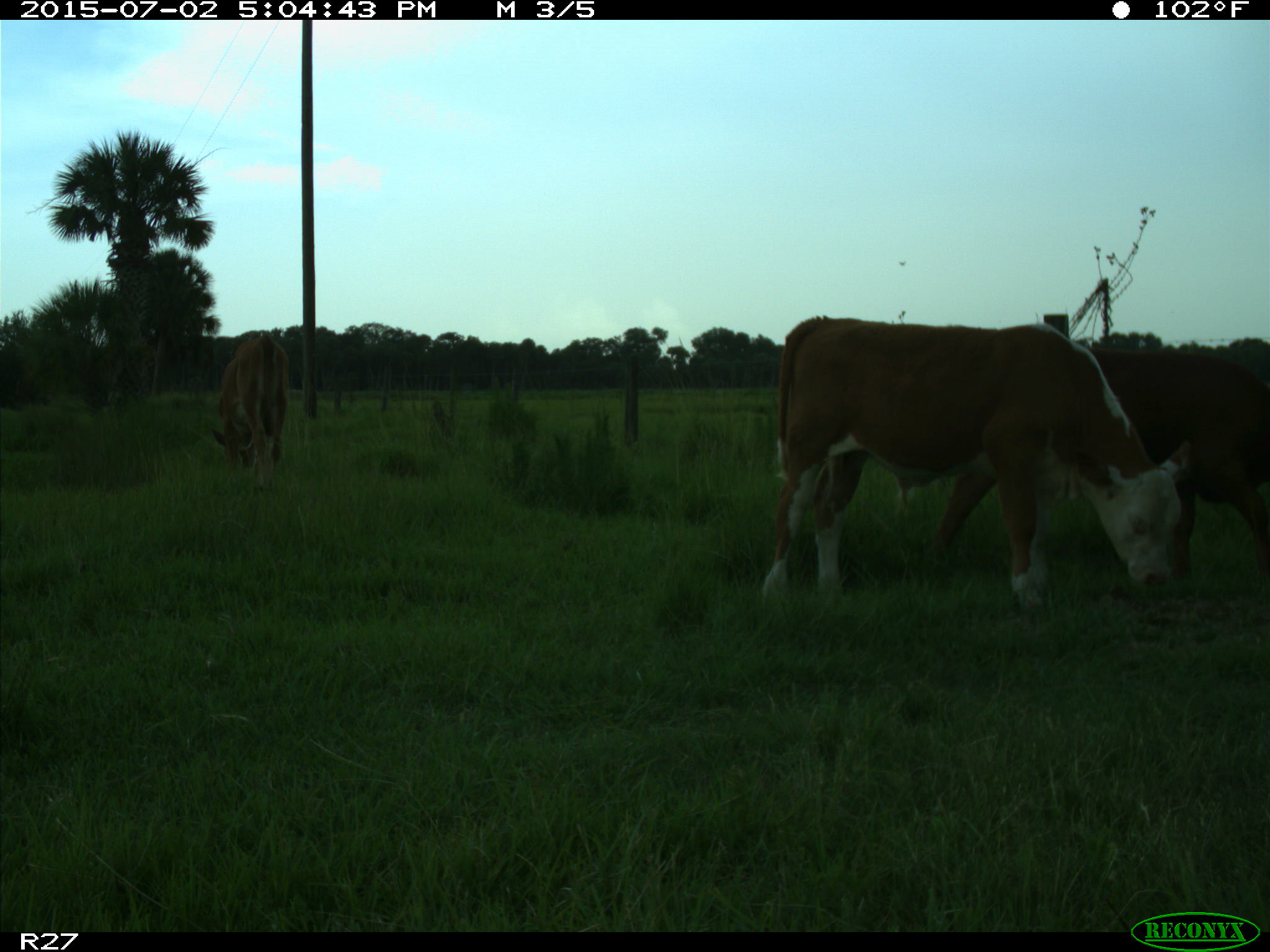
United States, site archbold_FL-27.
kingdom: Animalia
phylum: Chordata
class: Mammalia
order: Artiodactyla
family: Bovidae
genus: Bos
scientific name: Bos taurus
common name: domestic cow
Bos taurus (domestic cow).